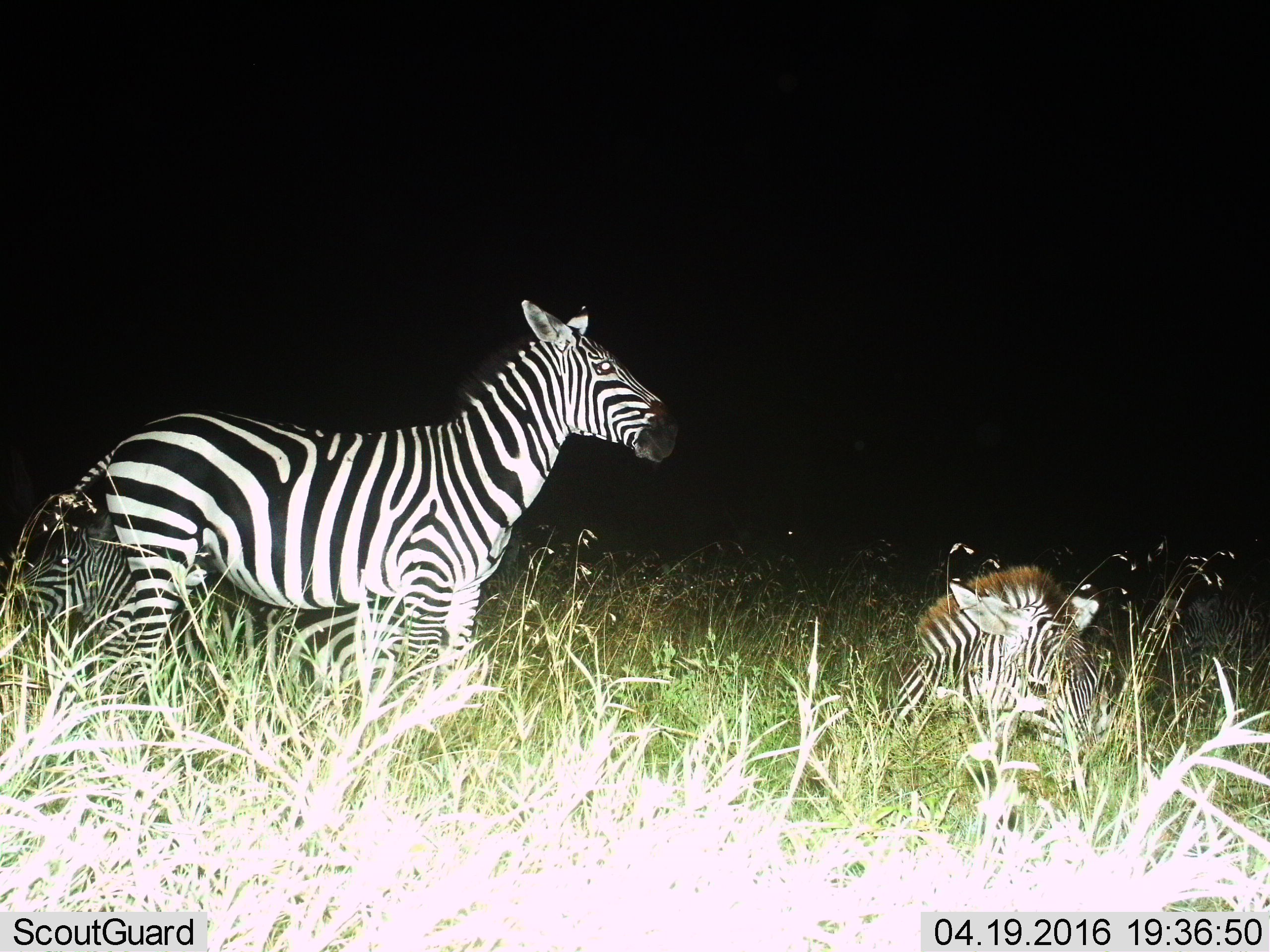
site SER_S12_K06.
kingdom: Animalia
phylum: Chordata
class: Mammalia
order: Perissodactyla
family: Equidae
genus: Equus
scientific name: Equus quagga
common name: plains zebra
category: zebraplains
Zebraplains (plains zebra) (Equus quagga), count 3. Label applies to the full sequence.